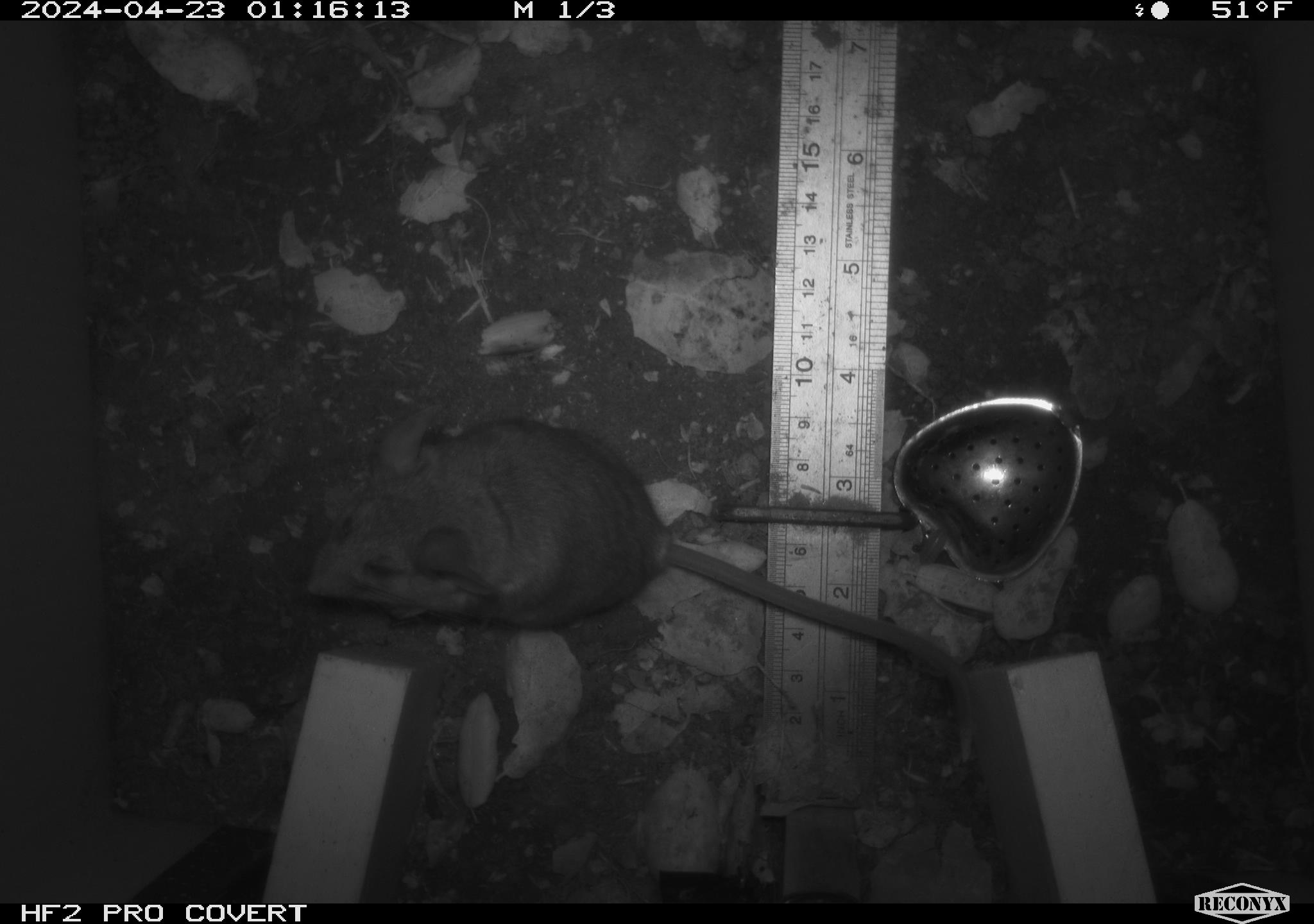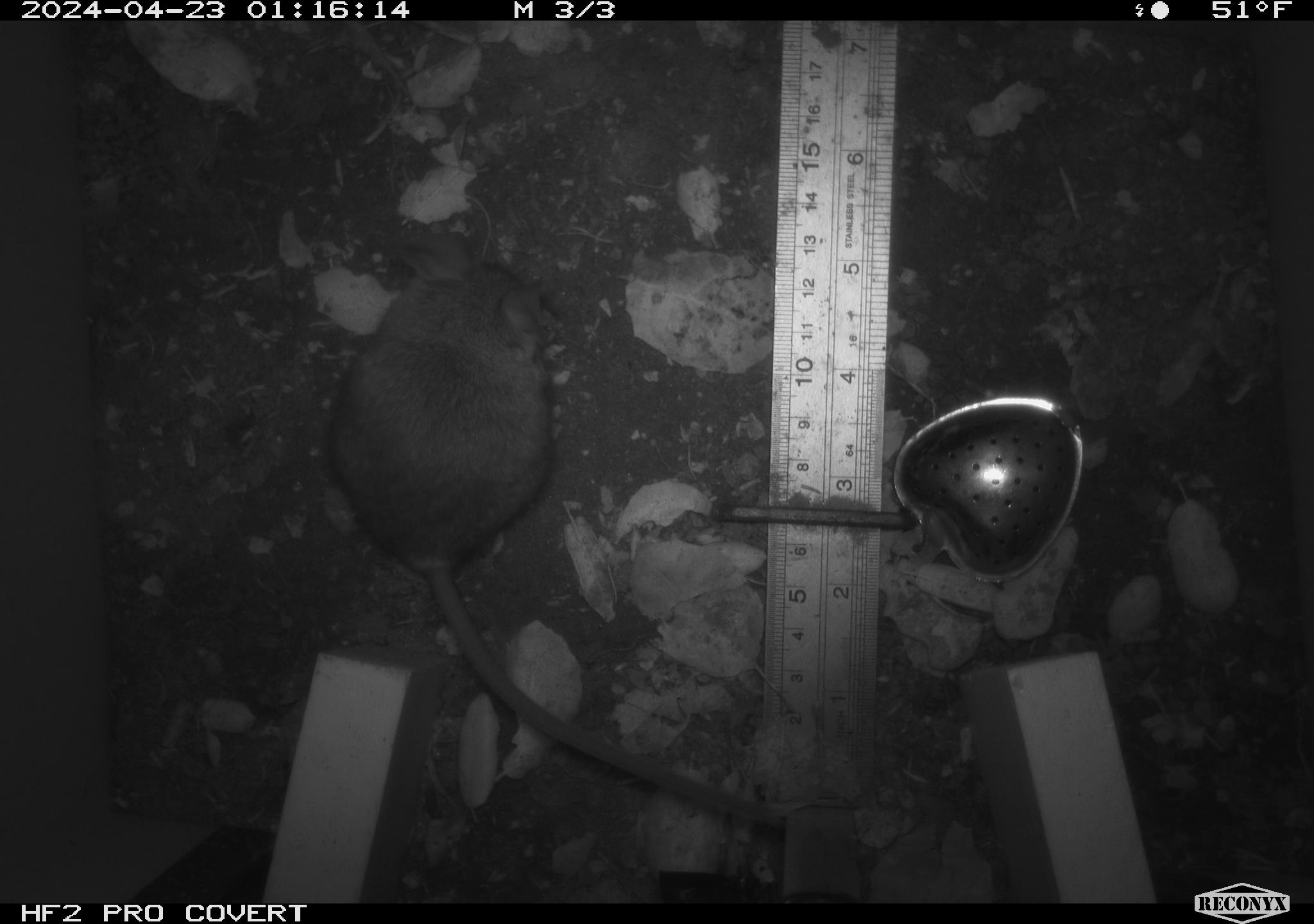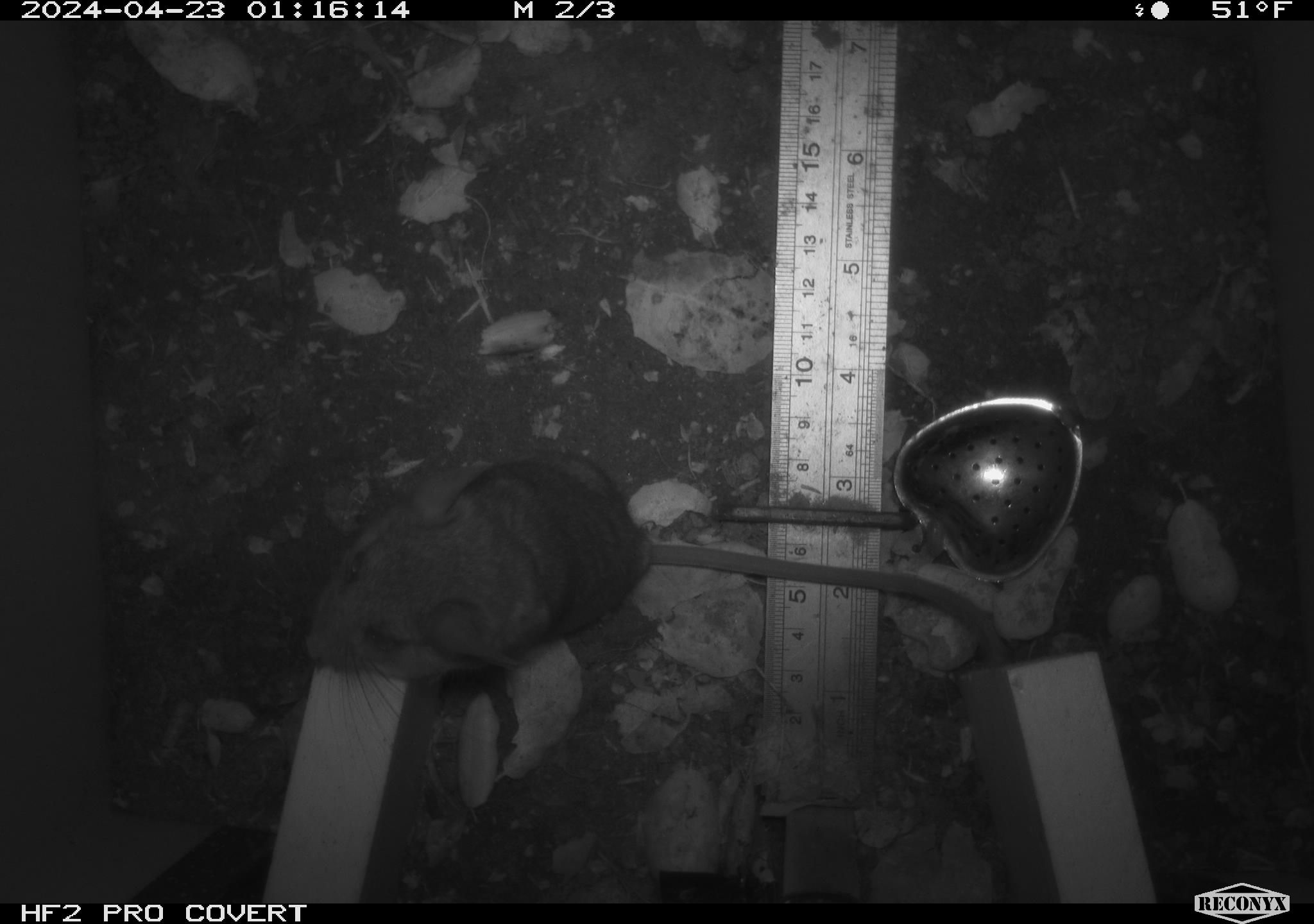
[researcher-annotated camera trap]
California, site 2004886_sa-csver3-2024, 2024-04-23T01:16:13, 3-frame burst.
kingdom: Animalia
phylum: Chordata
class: Mammalia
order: Rodentia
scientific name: Rodentia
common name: rodent